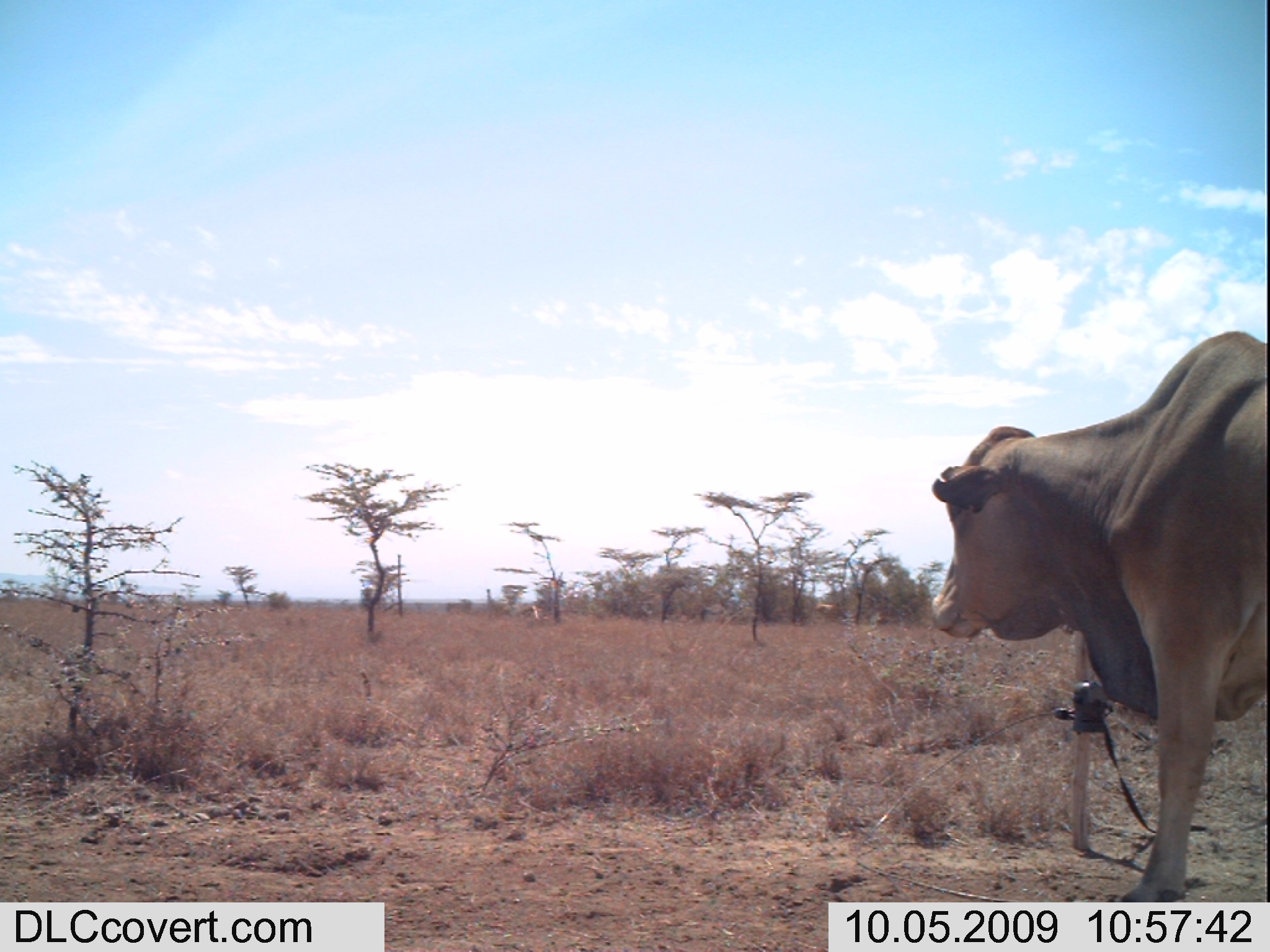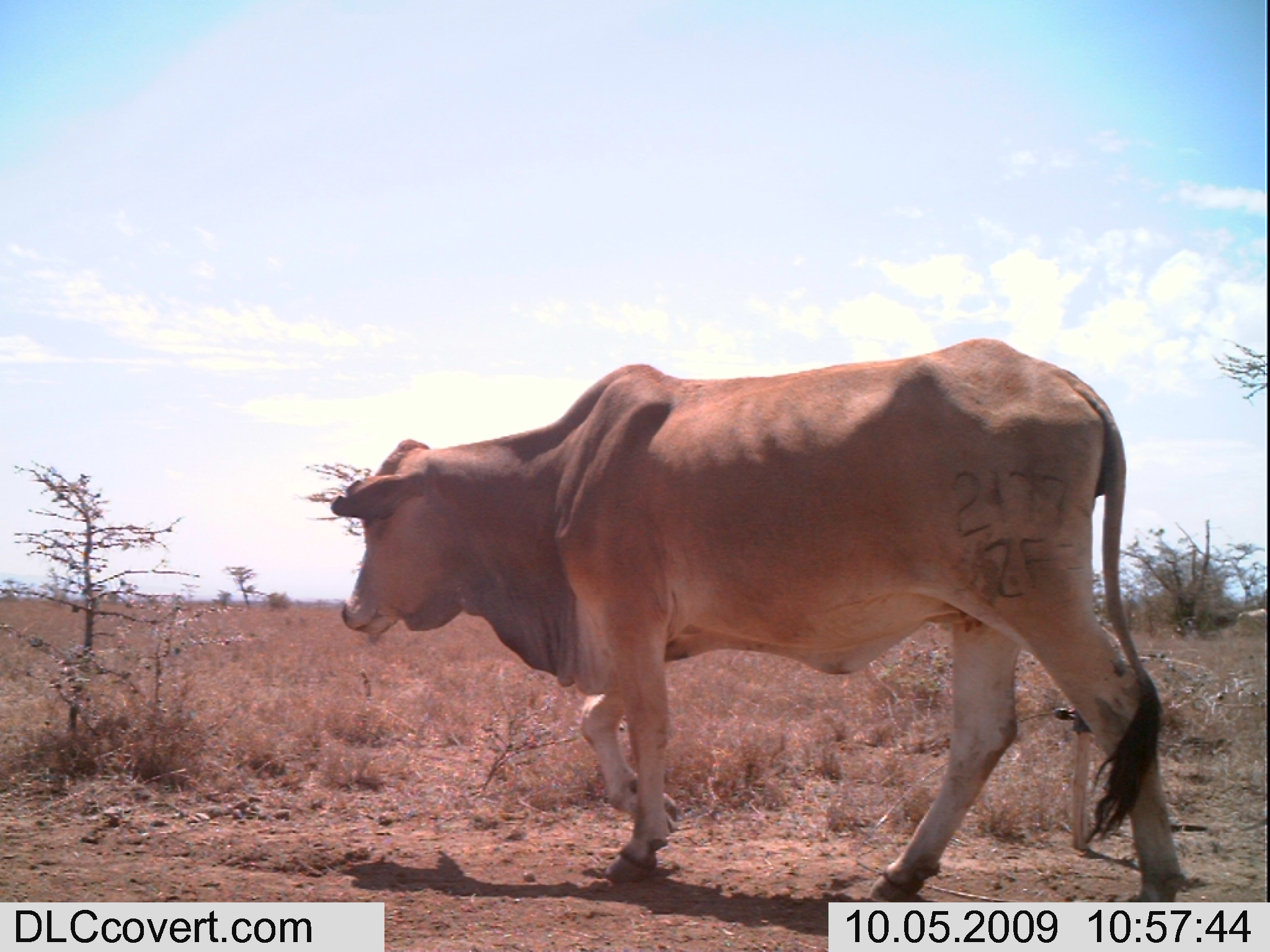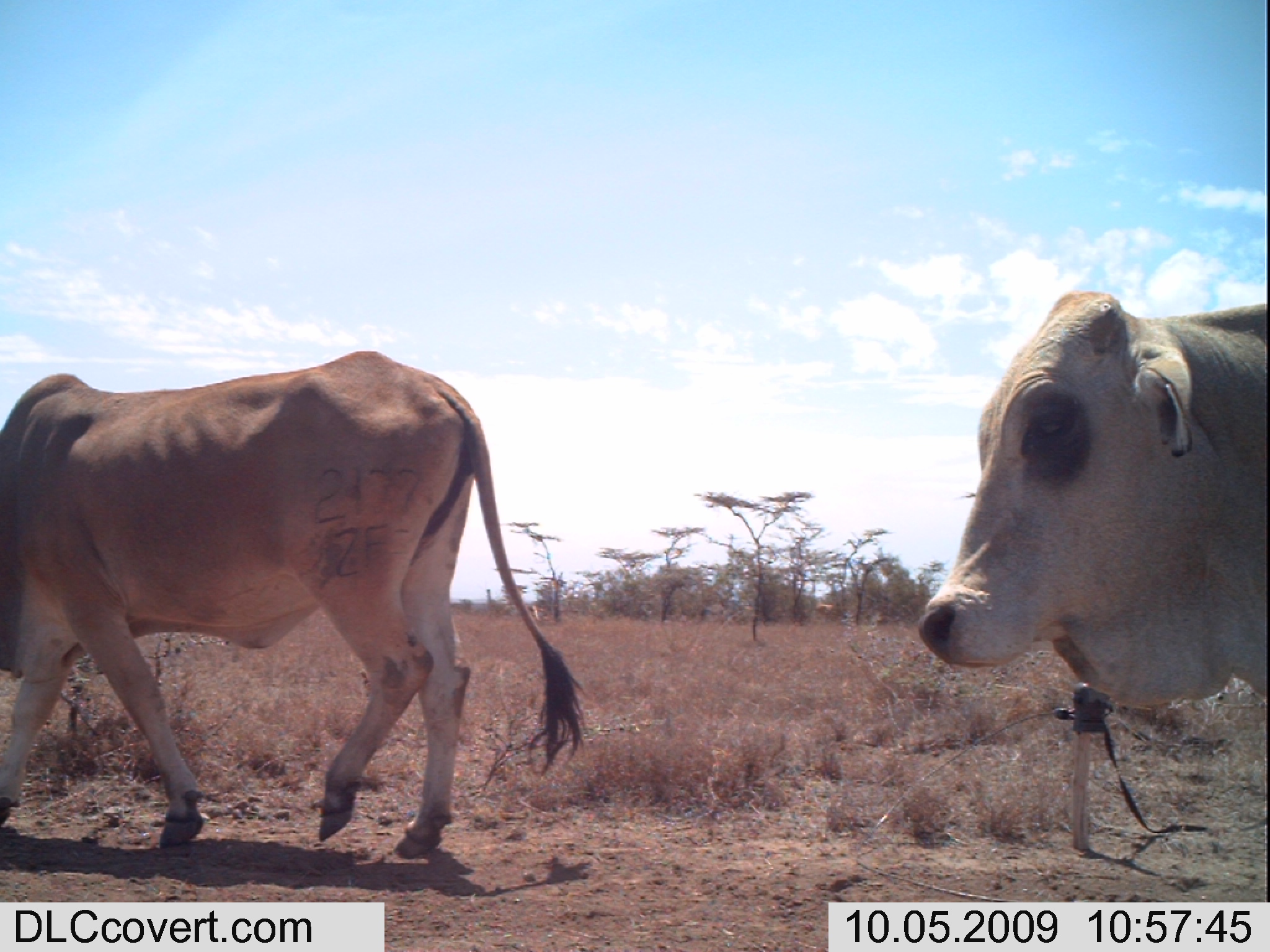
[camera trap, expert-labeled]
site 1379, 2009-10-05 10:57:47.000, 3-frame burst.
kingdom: Animalia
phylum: Chordata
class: Mammalia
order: Artiodactyla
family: Bovidae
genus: Bos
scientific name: Bos taurus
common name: domestic cattle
Bos taurus (domestic cattle), count 1.